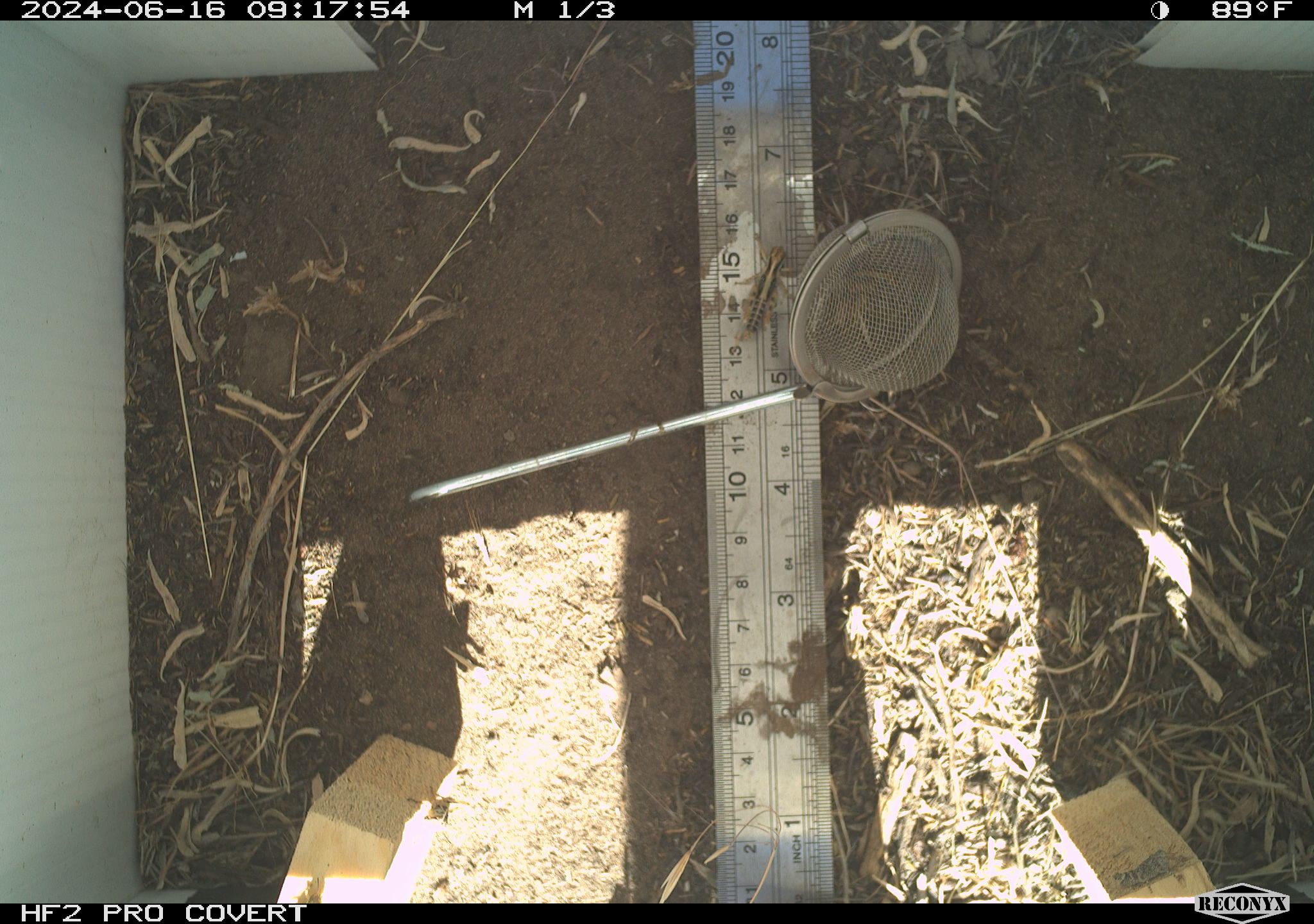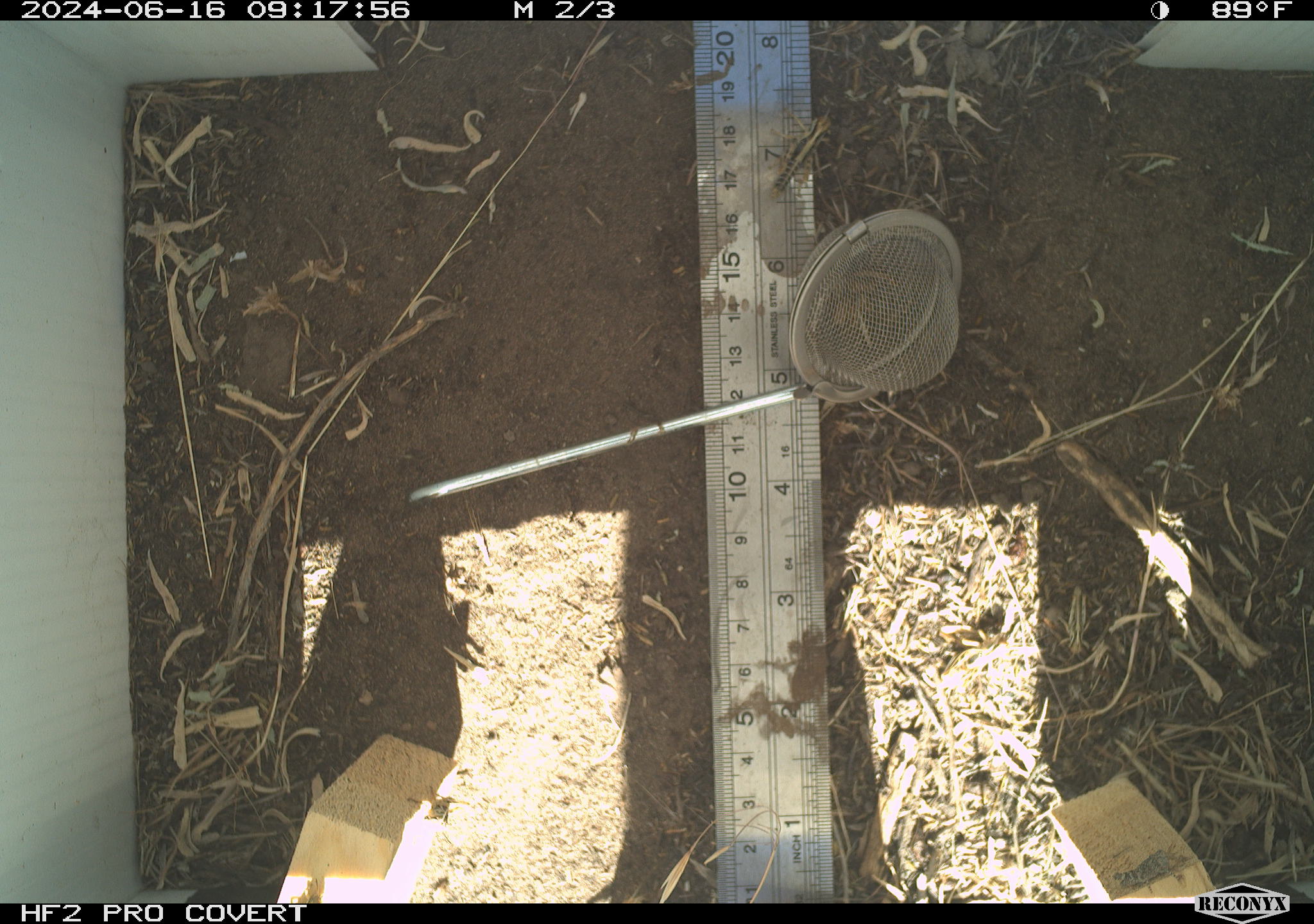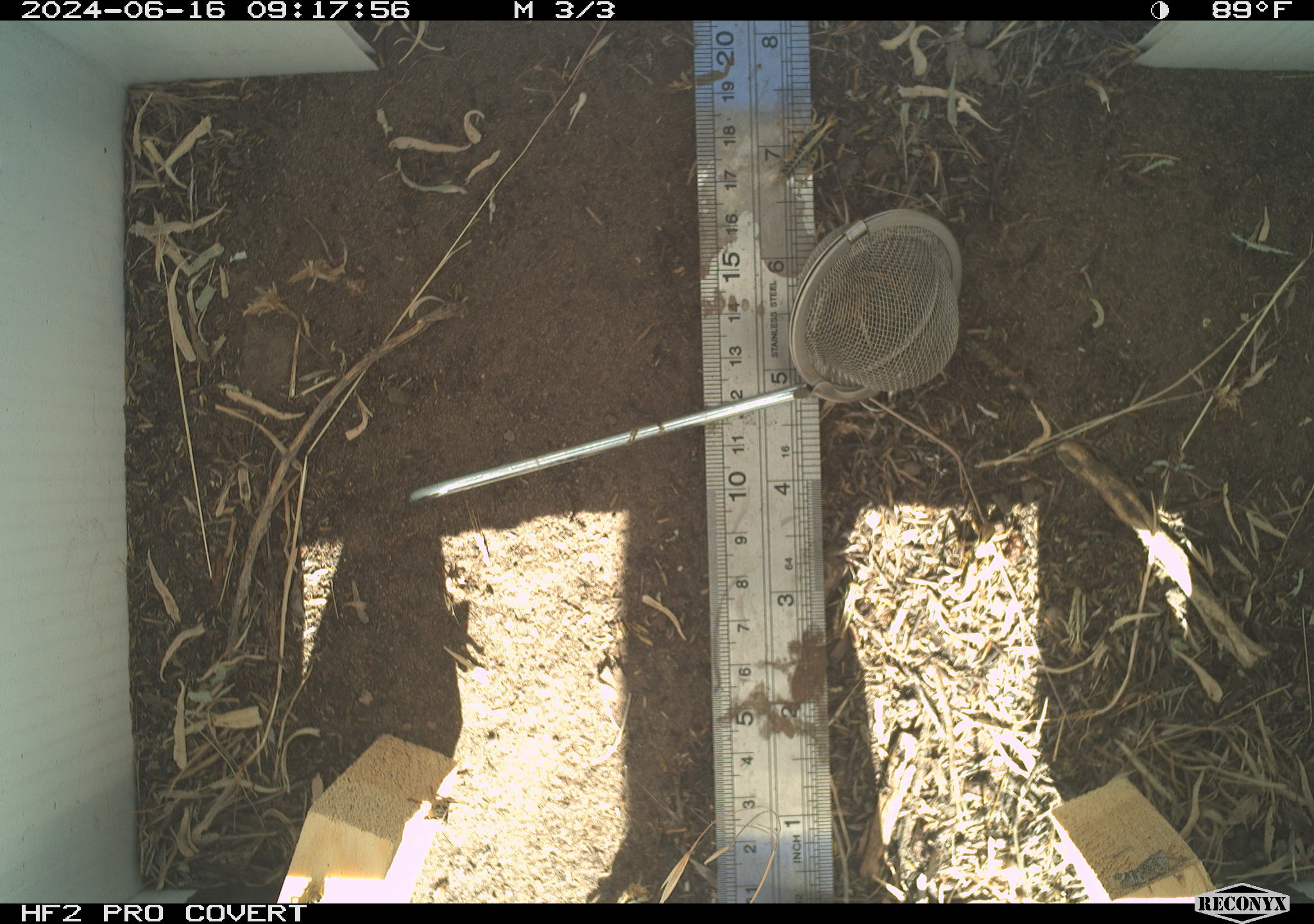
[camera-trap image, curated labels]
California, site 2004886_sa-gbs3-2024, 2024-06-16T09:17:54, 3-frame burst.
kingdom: Animalia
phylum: Arthropoda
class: Insecta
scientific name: Insecta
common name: insect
Insect (Insecta).